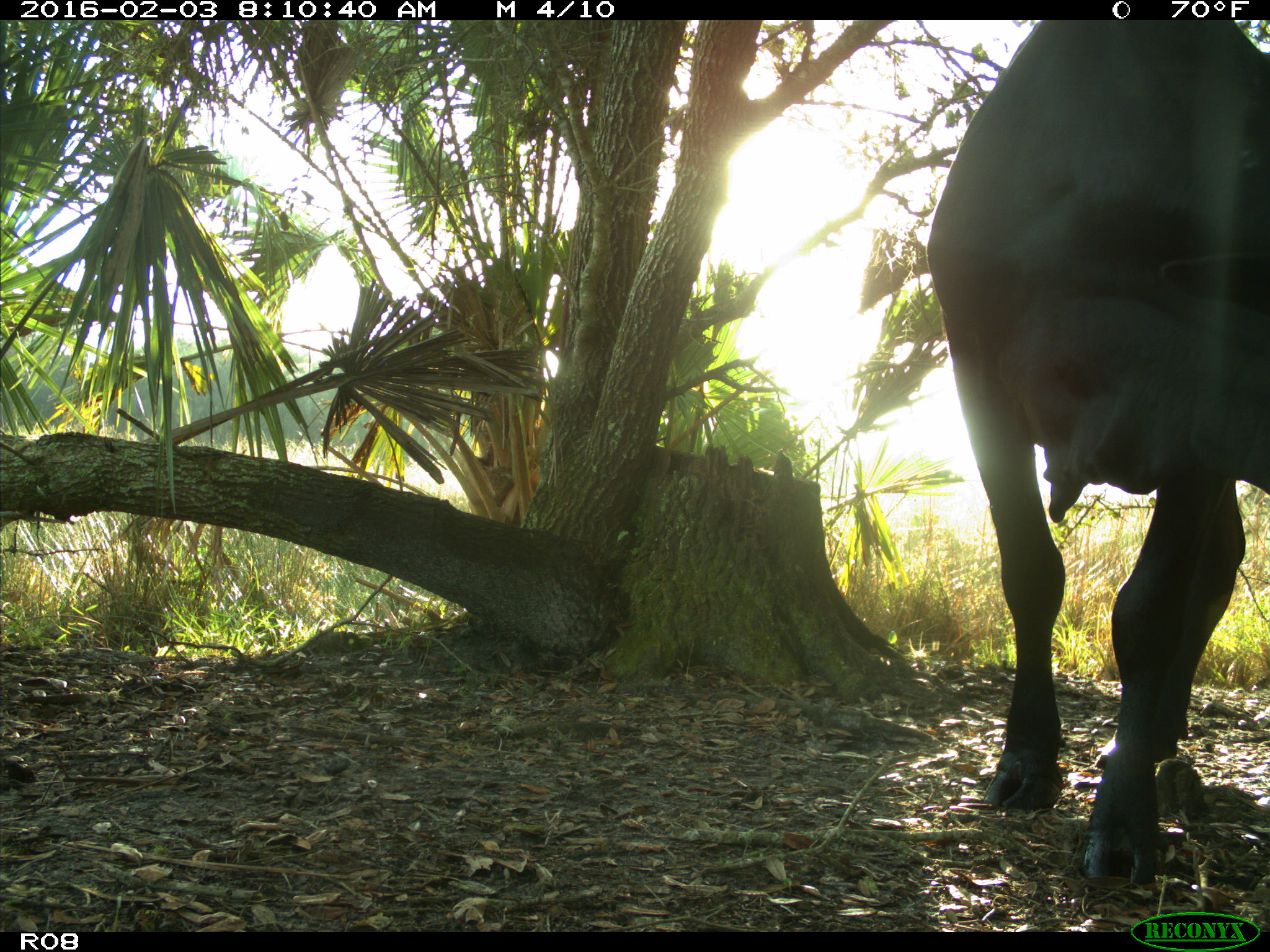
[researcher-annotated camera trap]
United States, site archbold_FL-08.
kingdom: Animalia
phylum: Chordata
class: Mammalia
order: Artiodactyla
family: Bovidae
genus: Bos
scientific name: Bos taurus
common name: domestic cow